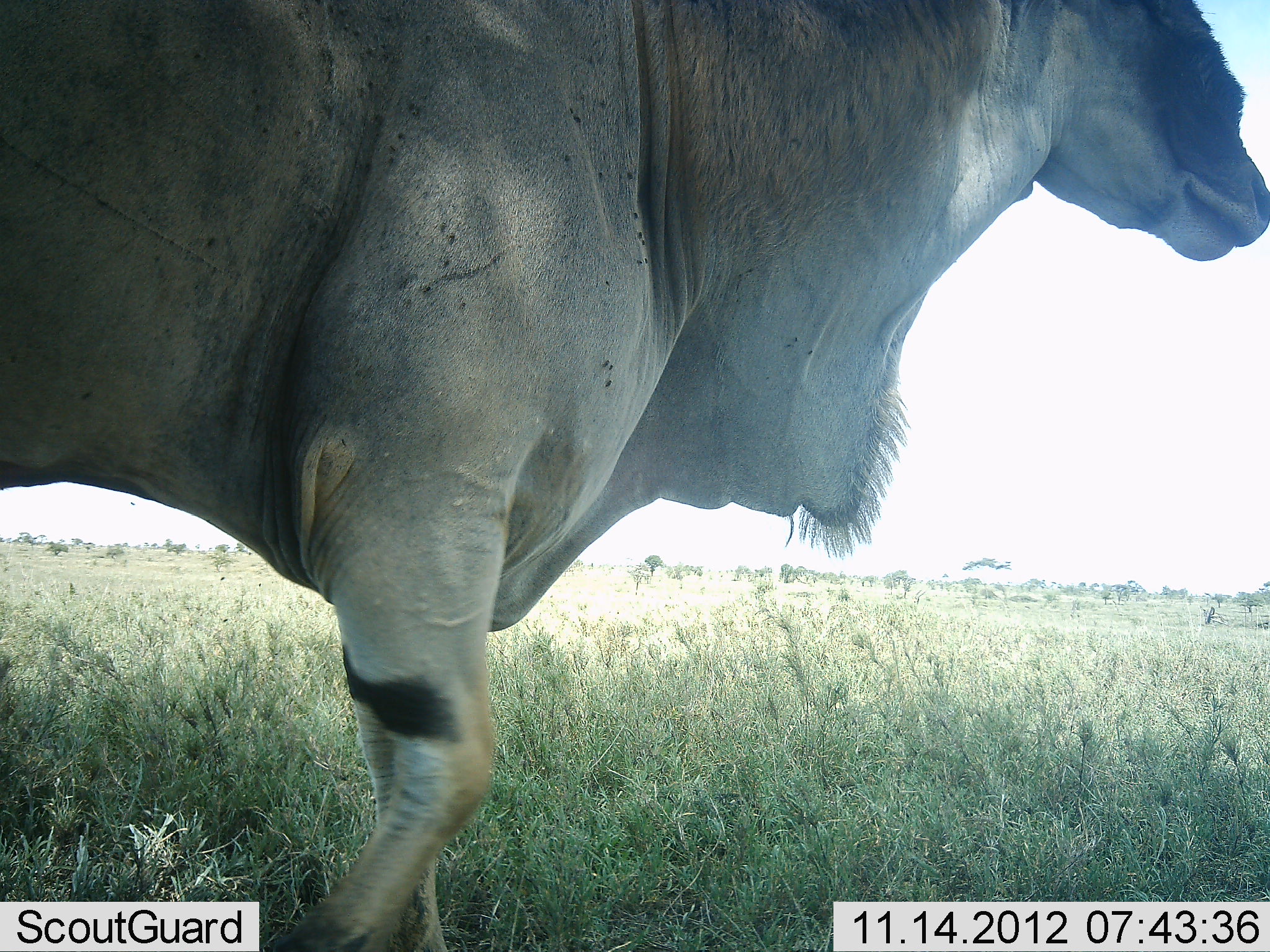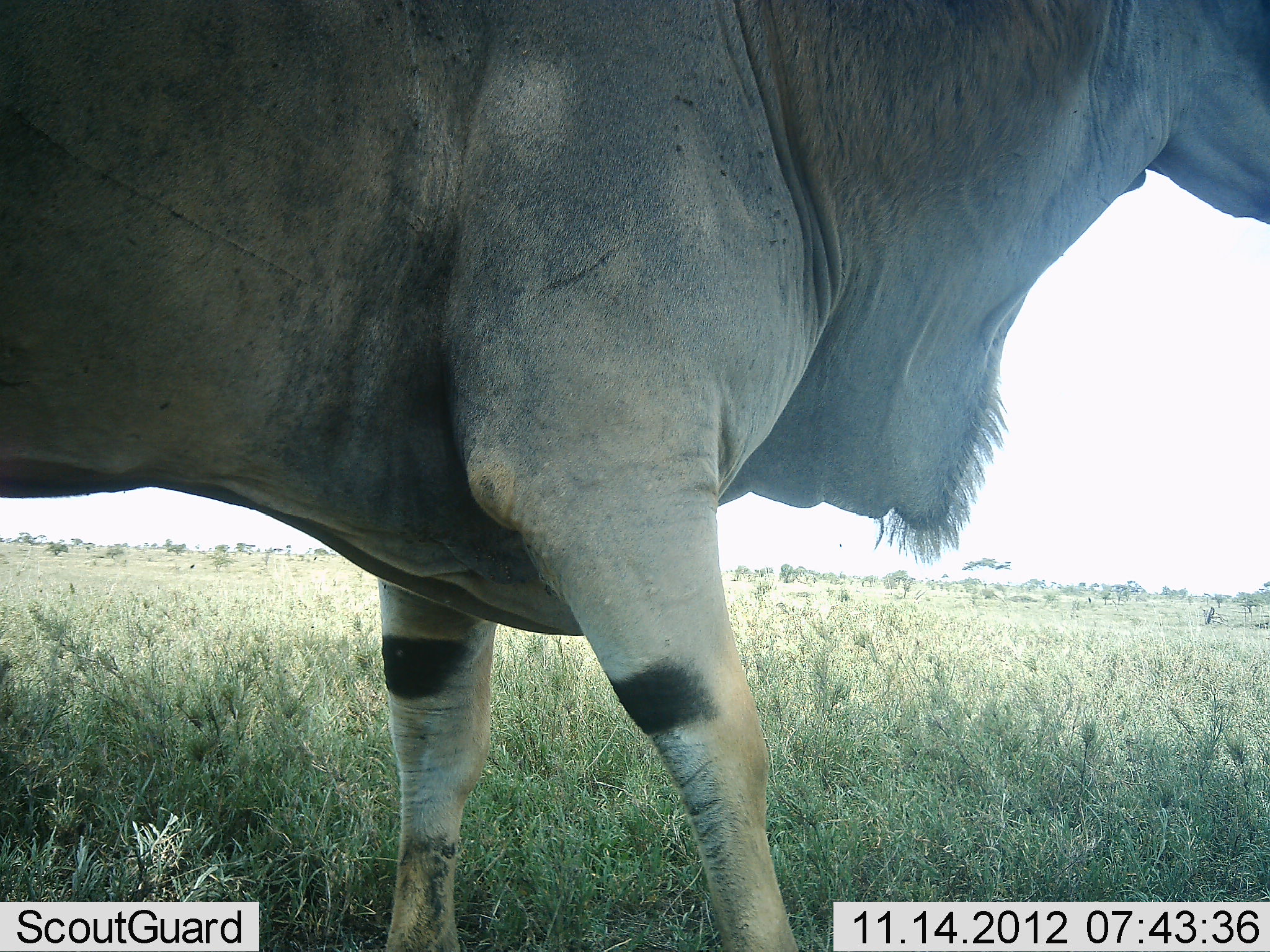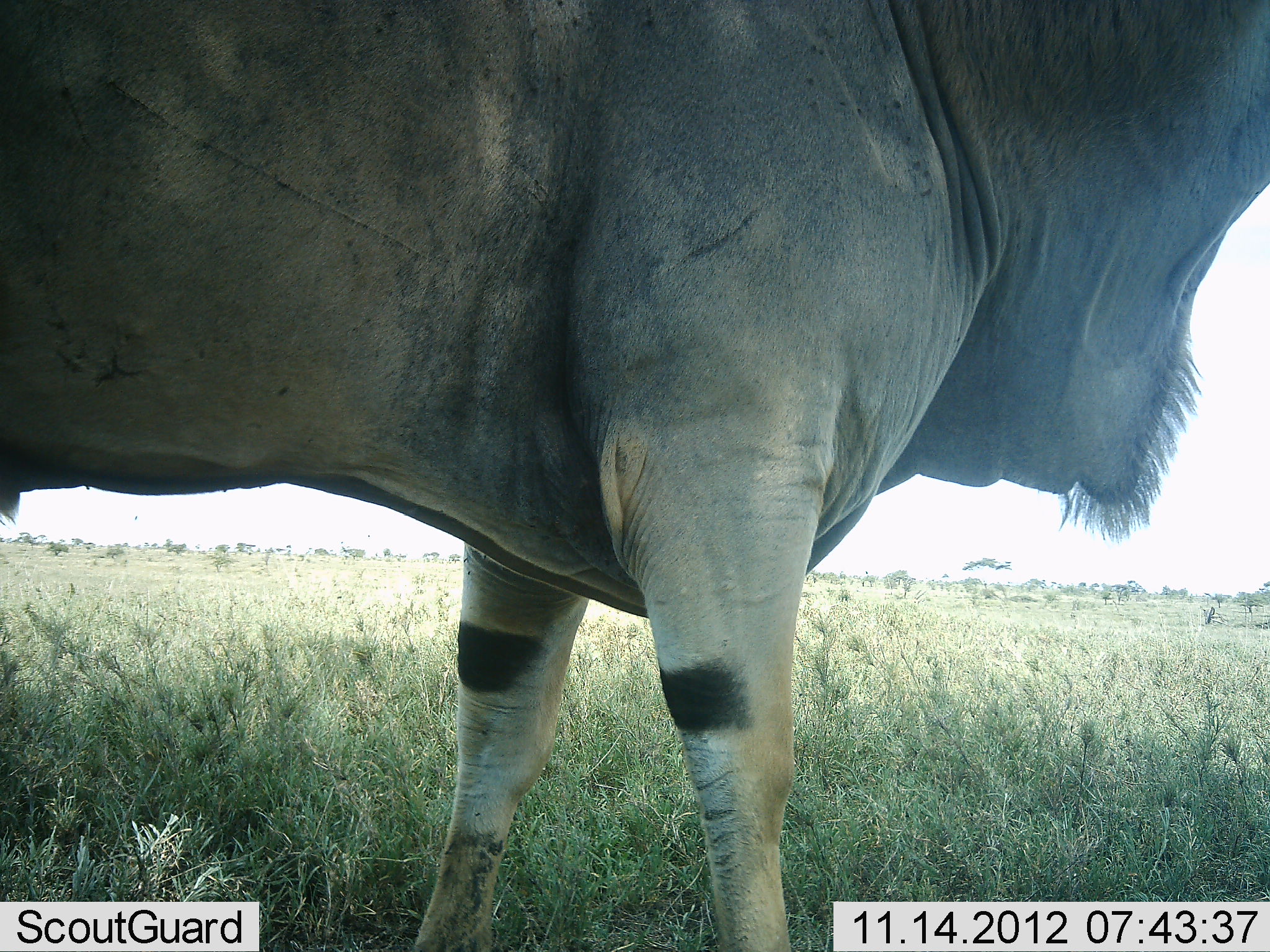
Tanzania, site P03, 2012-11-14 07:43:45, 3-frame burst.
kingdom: Animalia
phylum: Chordata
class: Mammalia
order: Artiodactyla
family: Bovidae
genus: Tragelaphus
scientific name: Tragelaphus oryx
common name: eland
Eland (Tragelaphus oryx), count 1. Behavior (volunteer vote fractions): standing 40%, resting 0%, moving 70%, interacting 0%. Young present (vote fraction): 0%. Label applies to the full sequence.